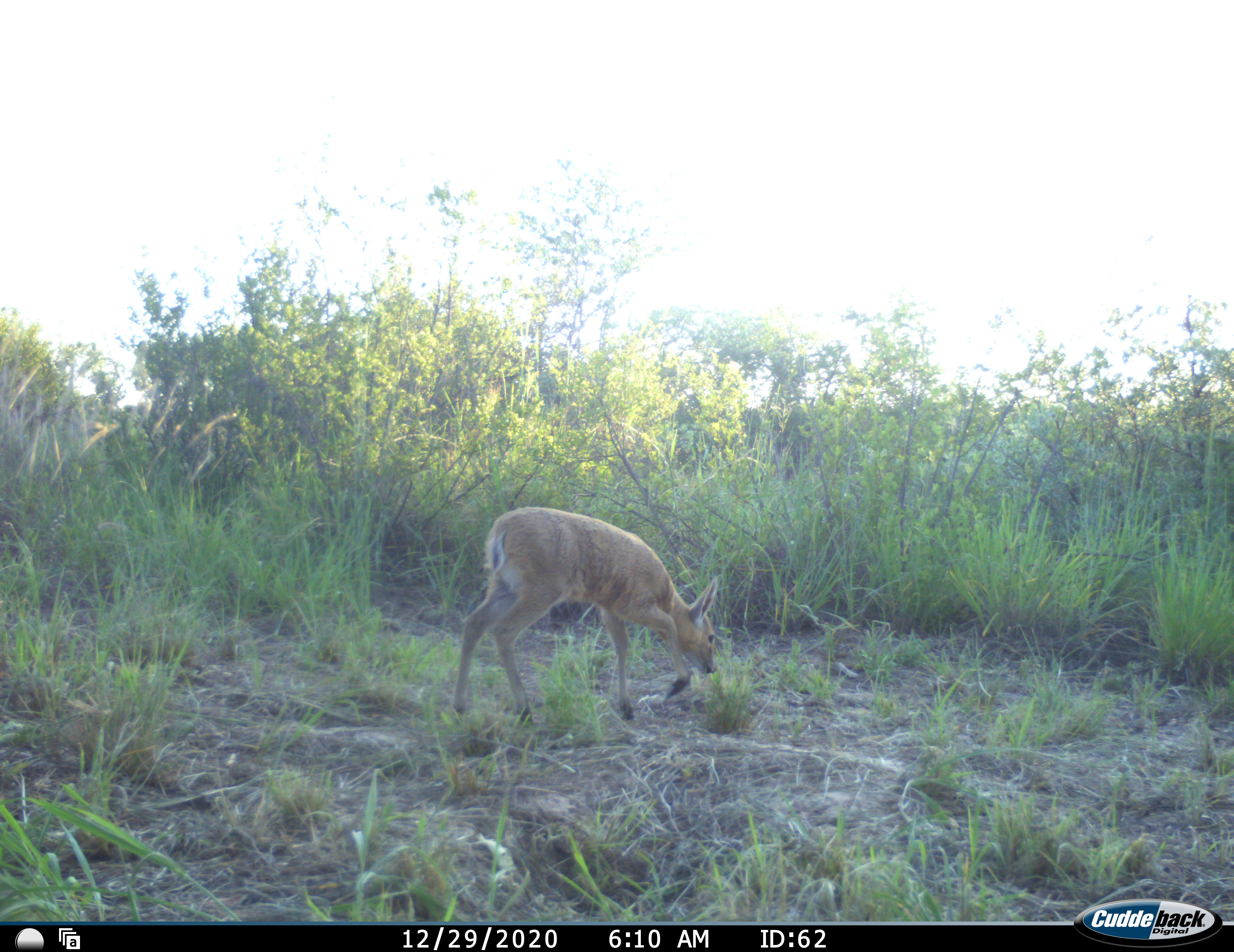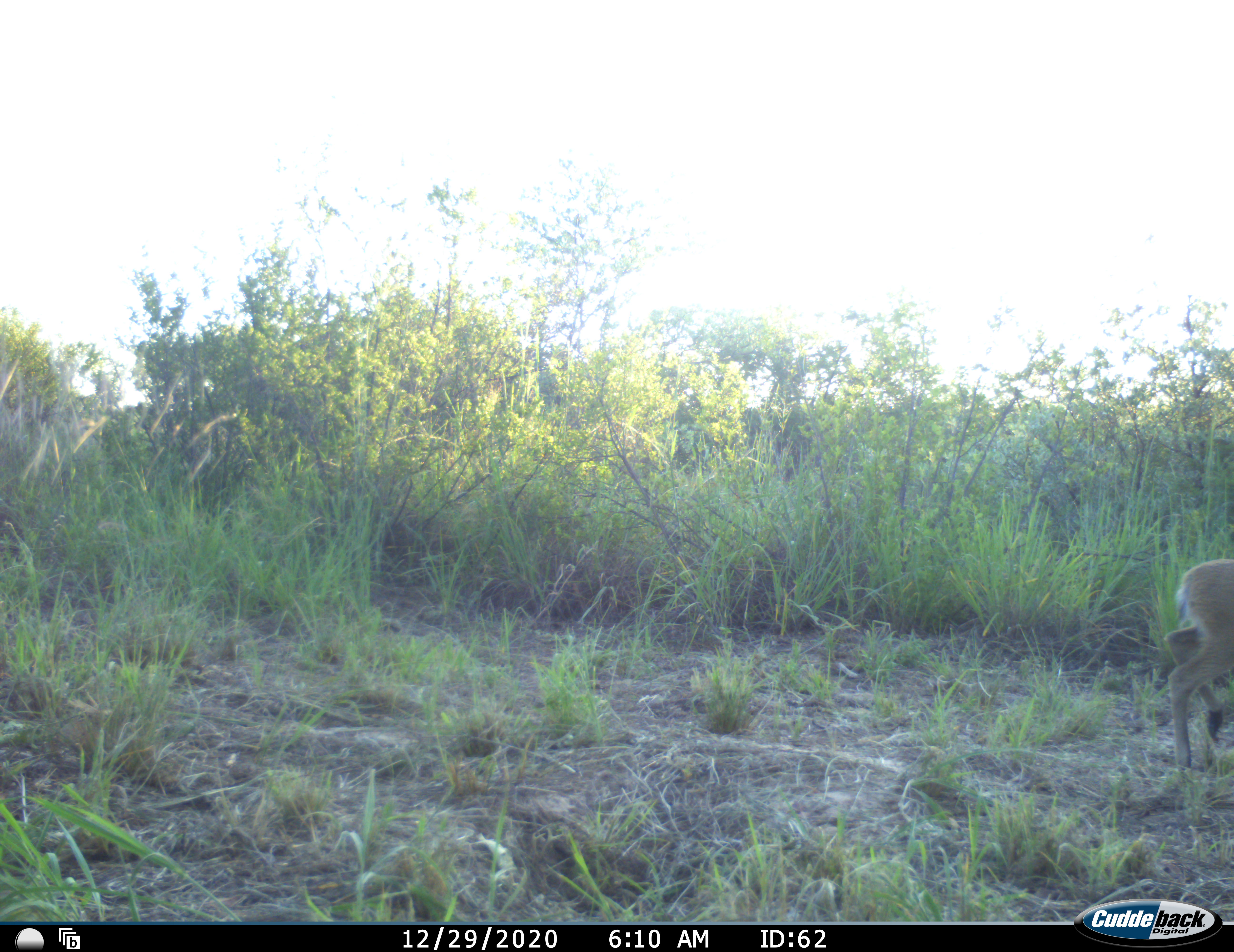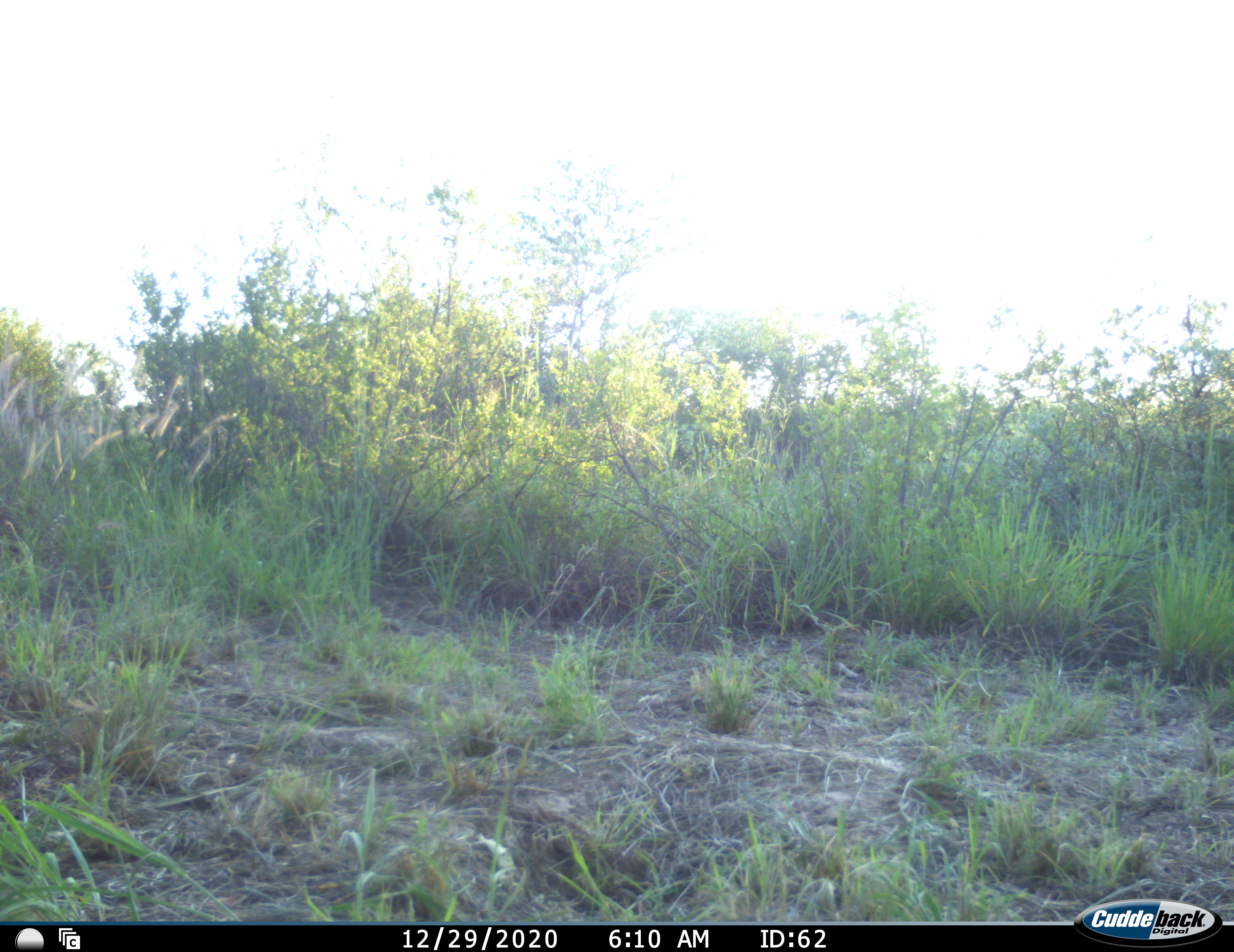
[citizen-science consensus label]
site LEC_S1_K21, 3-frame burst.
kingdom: Animalia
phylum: Chordata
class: Mammalia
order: Artiodactyla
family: Bovidae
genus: Sylvicapra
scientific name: Sylvicapra grimmia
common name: common duiker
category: duikercommongrey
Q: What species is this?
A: Duikercommongrey (common duiker) (Sylvicapra grimmia).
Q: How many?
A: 1.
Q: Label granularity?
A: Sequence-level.